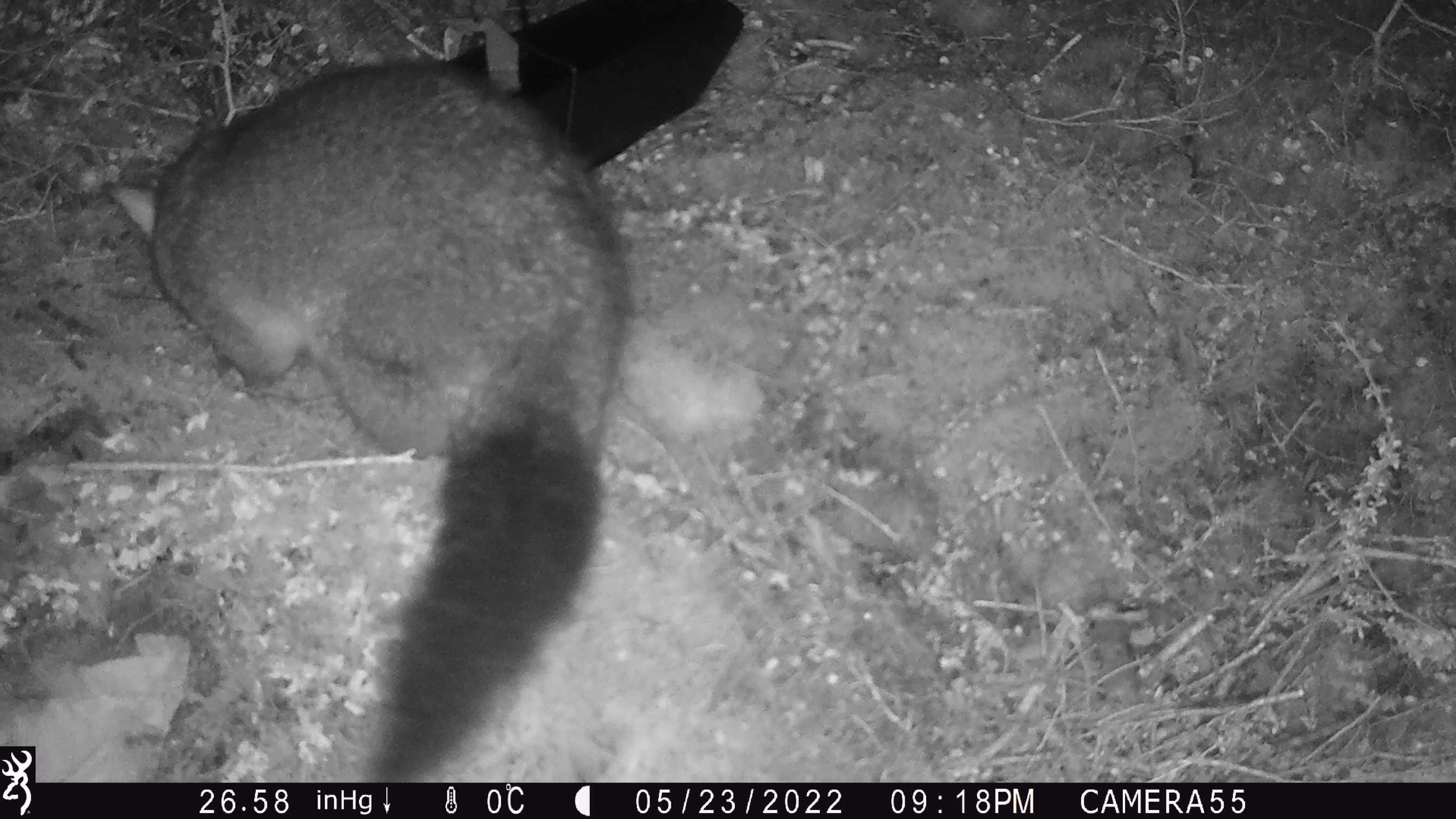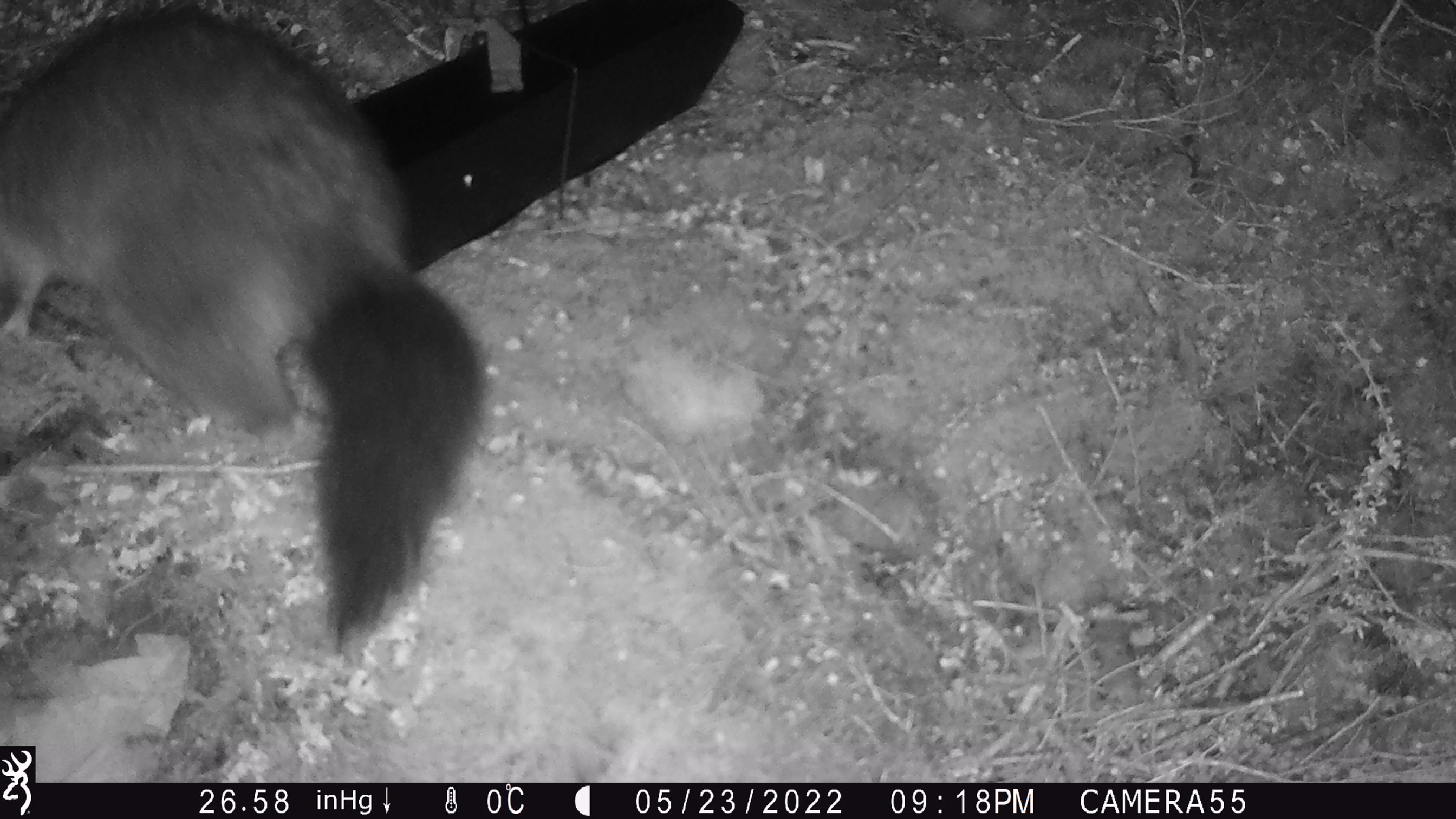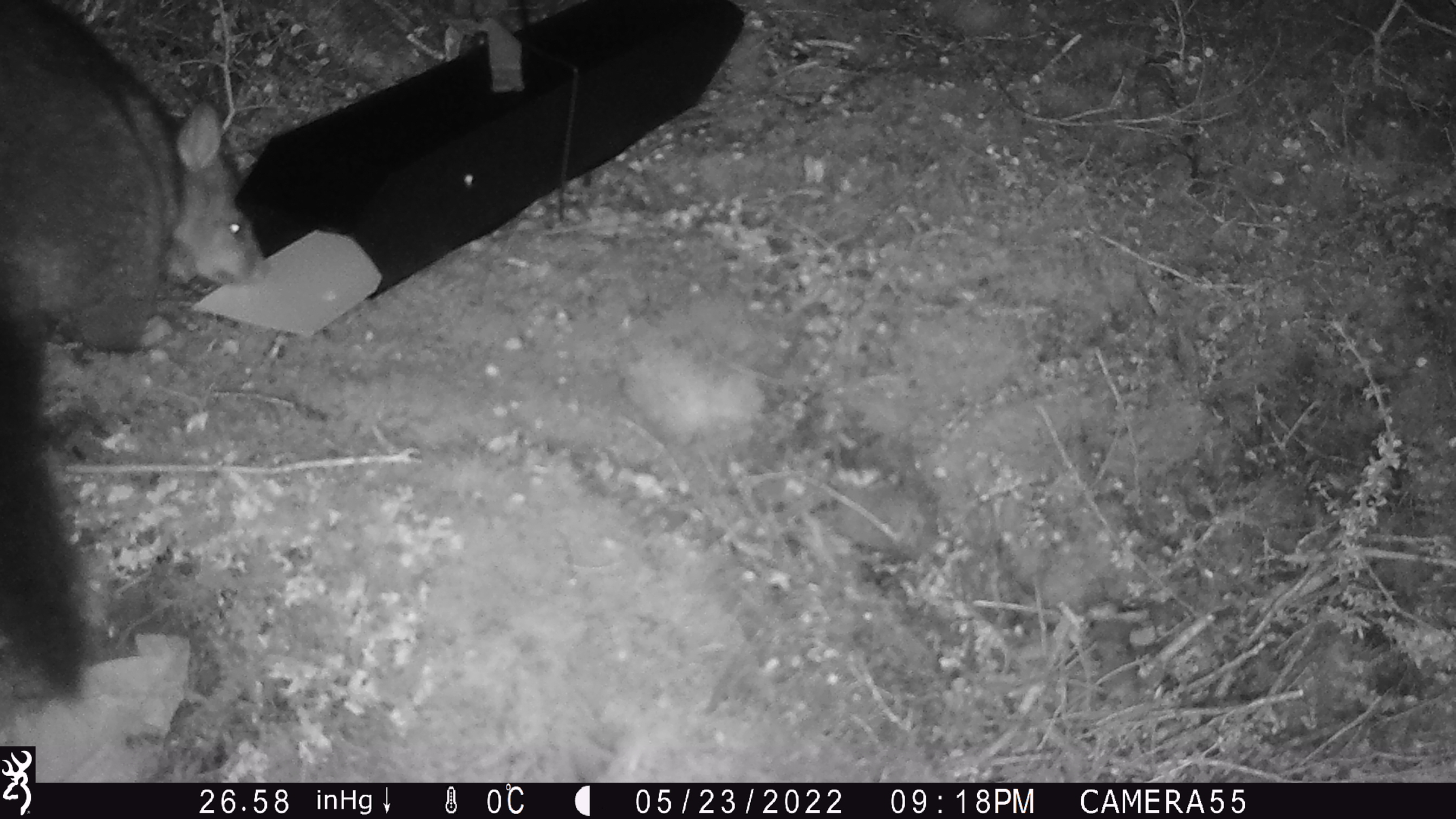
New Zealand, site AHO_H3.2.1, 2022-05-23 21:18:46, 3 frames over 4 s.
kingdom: Animalia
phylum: Chordata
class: Mammalia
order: Diprotodontia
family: Phalangeridae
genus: Trichosurus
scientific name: Trichosurus vulpecula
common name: common brushtail possum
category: possum